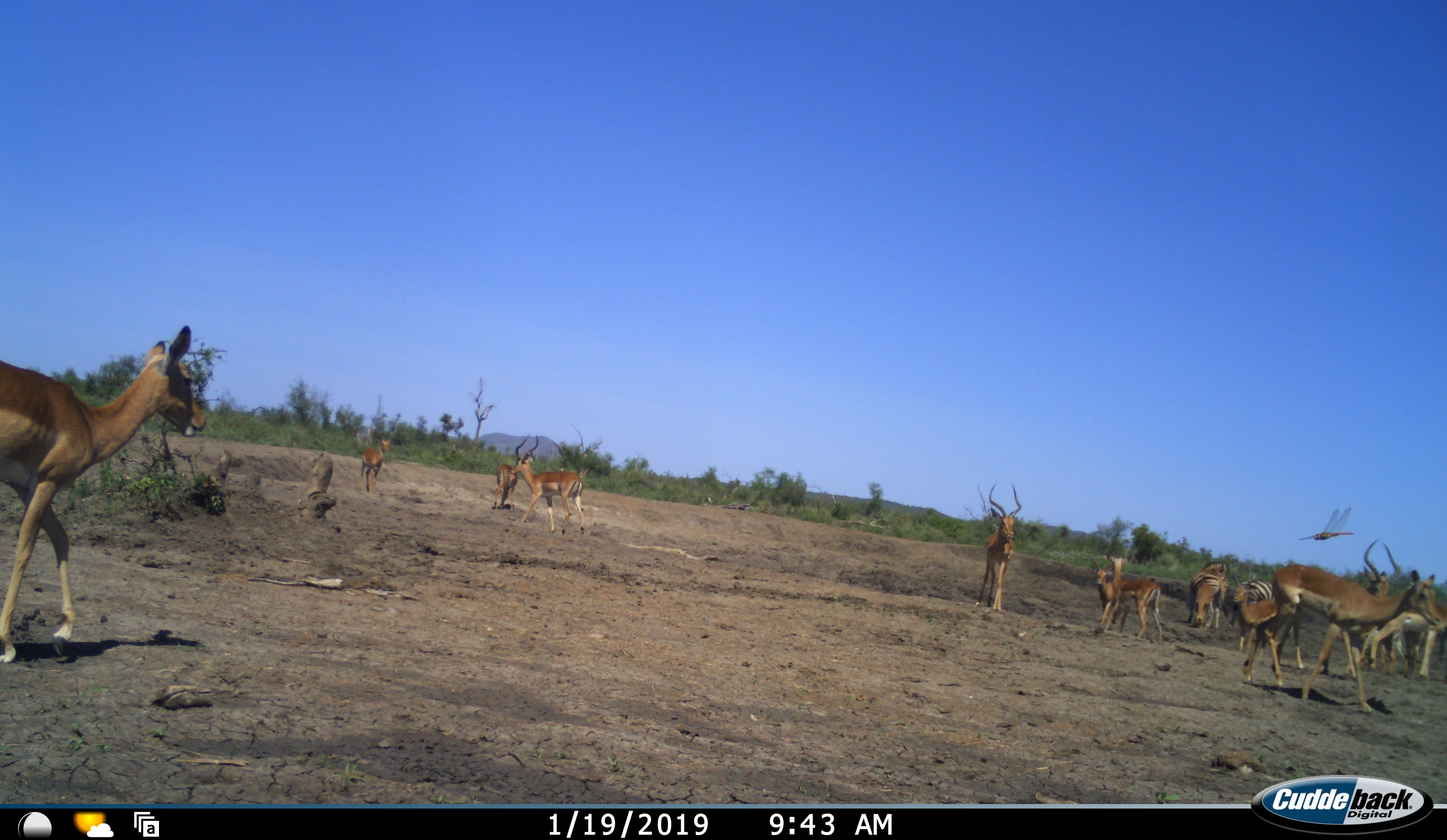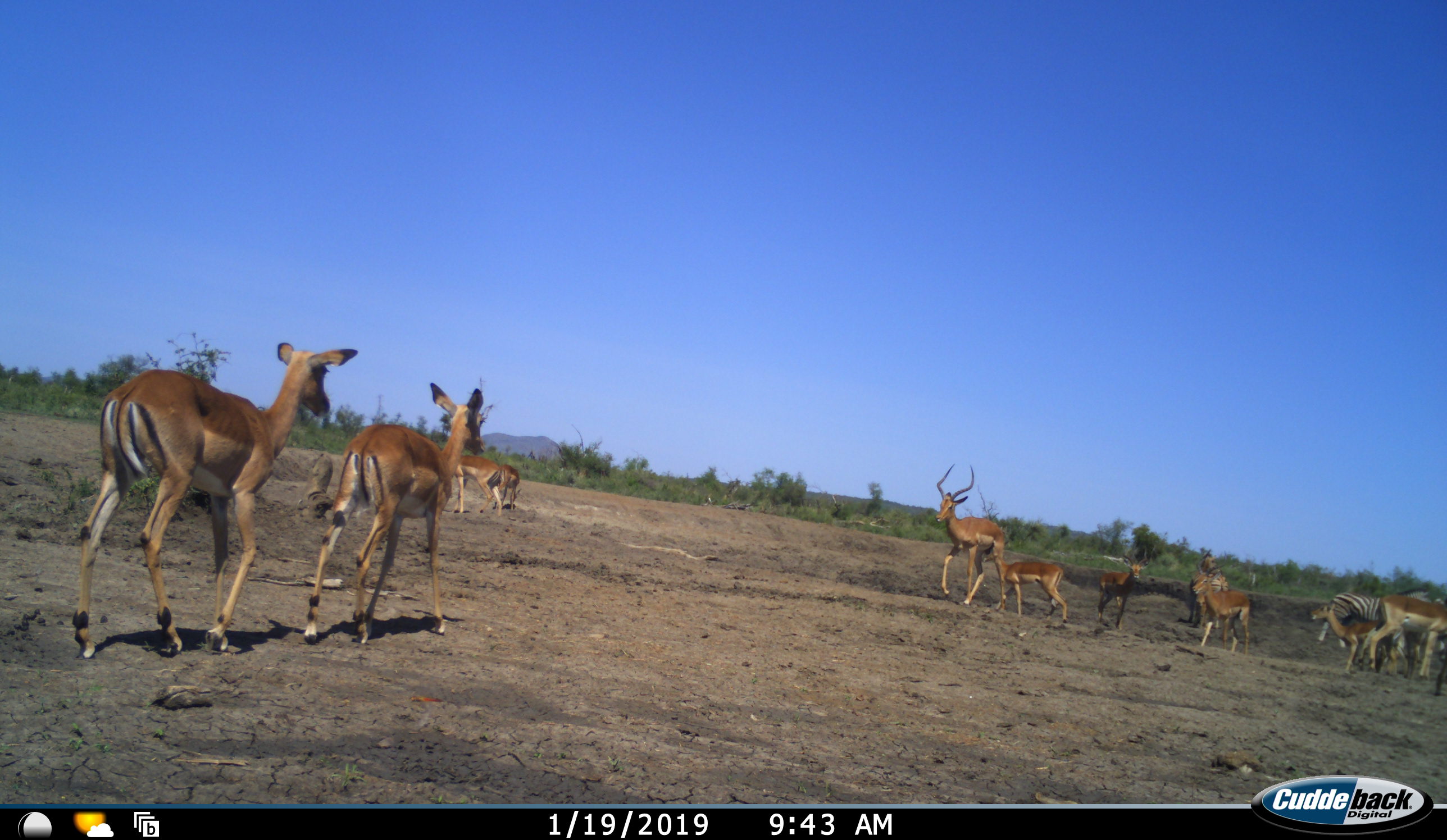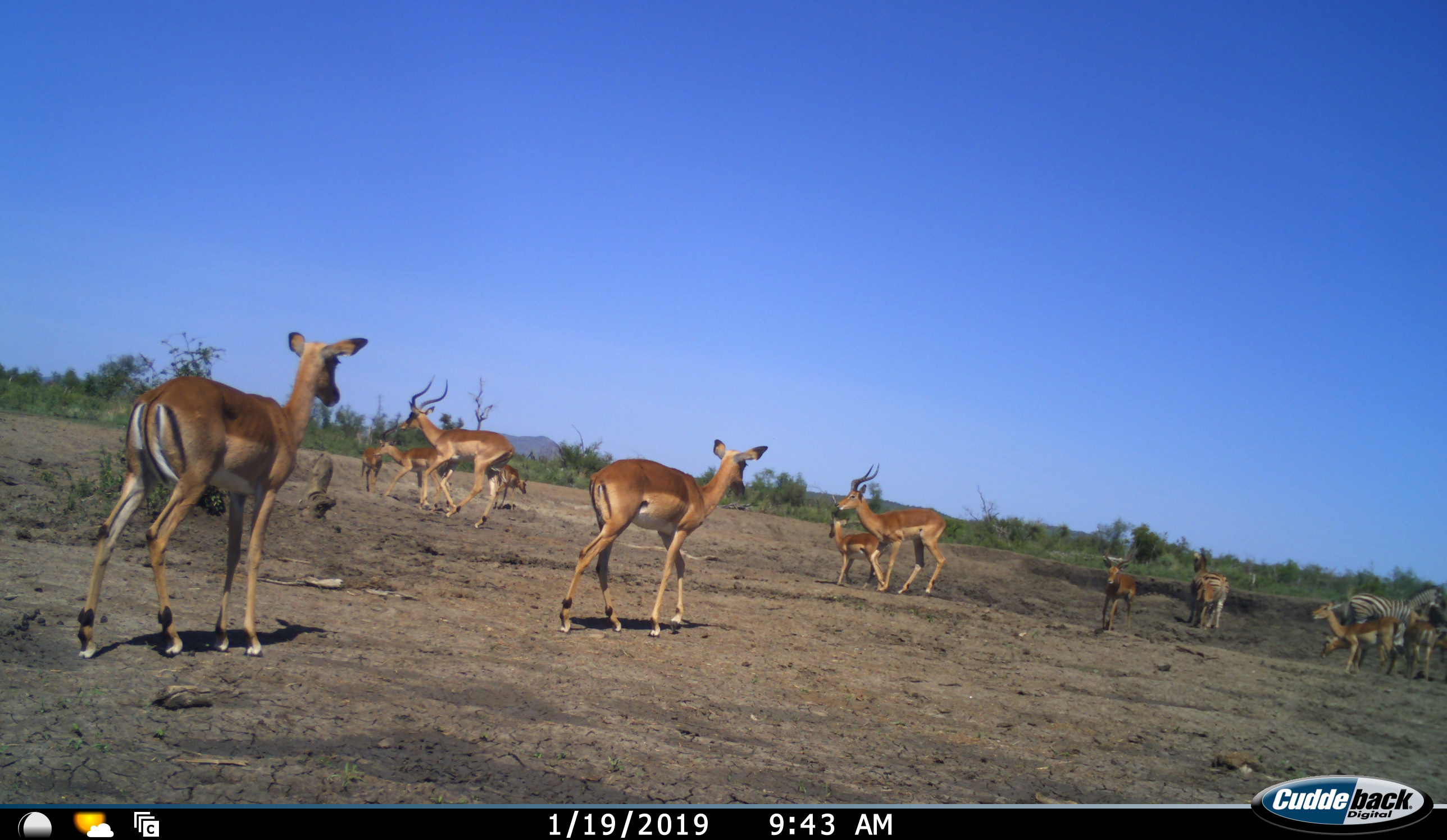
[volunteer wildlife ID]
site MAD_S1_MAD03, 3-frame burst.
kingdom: Animalia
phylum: Chordata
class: Mammalia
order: Artiodactyla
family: Bovidae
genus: Aepyceros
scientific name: Aepyceros melampus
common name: impala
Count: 11-50.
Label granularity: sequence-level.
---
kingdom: Animalia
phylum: Chordata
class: Mammalia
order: Perissodactyla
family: Equidae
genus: Equus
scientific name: Equus quagga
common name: plains zebra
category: zebraplains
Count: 2.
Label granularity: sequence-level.